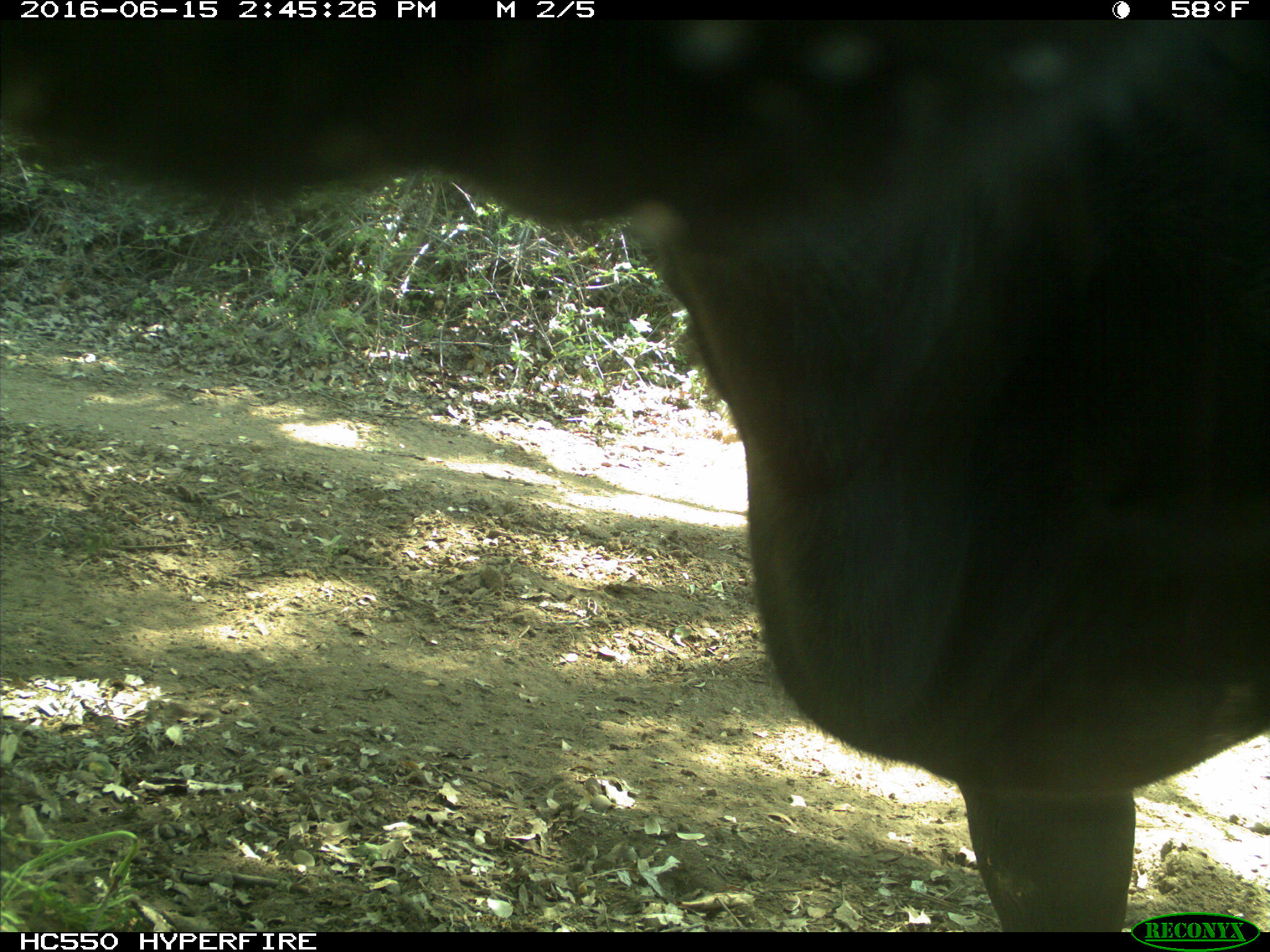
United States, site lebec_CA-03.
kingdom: Animalia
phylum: Chordata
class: Mammalia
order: Artiodactyla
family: Bovidae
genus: Bos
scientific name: Bos taurus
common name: domestic cow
Bos taurus (domestic cow).